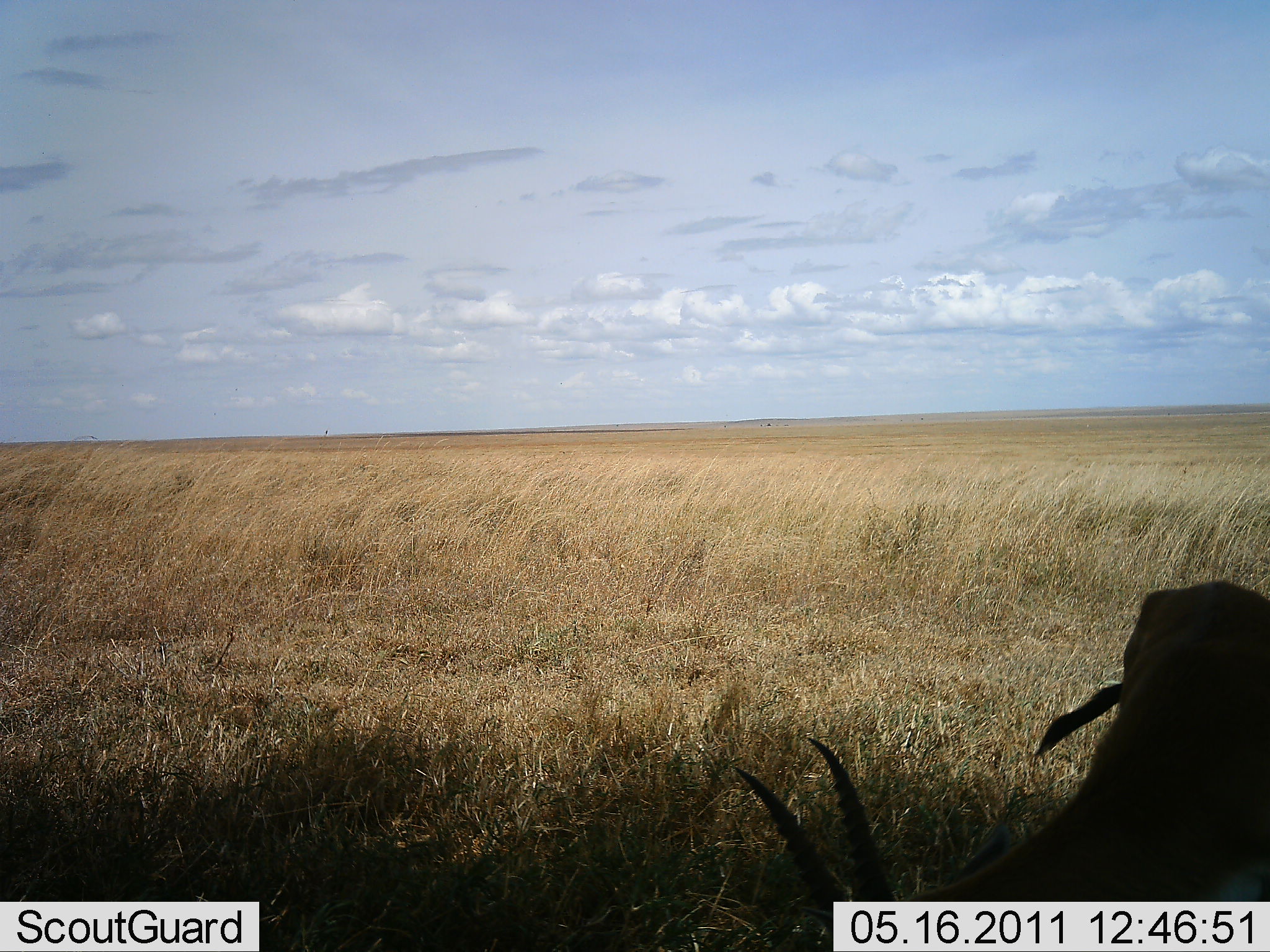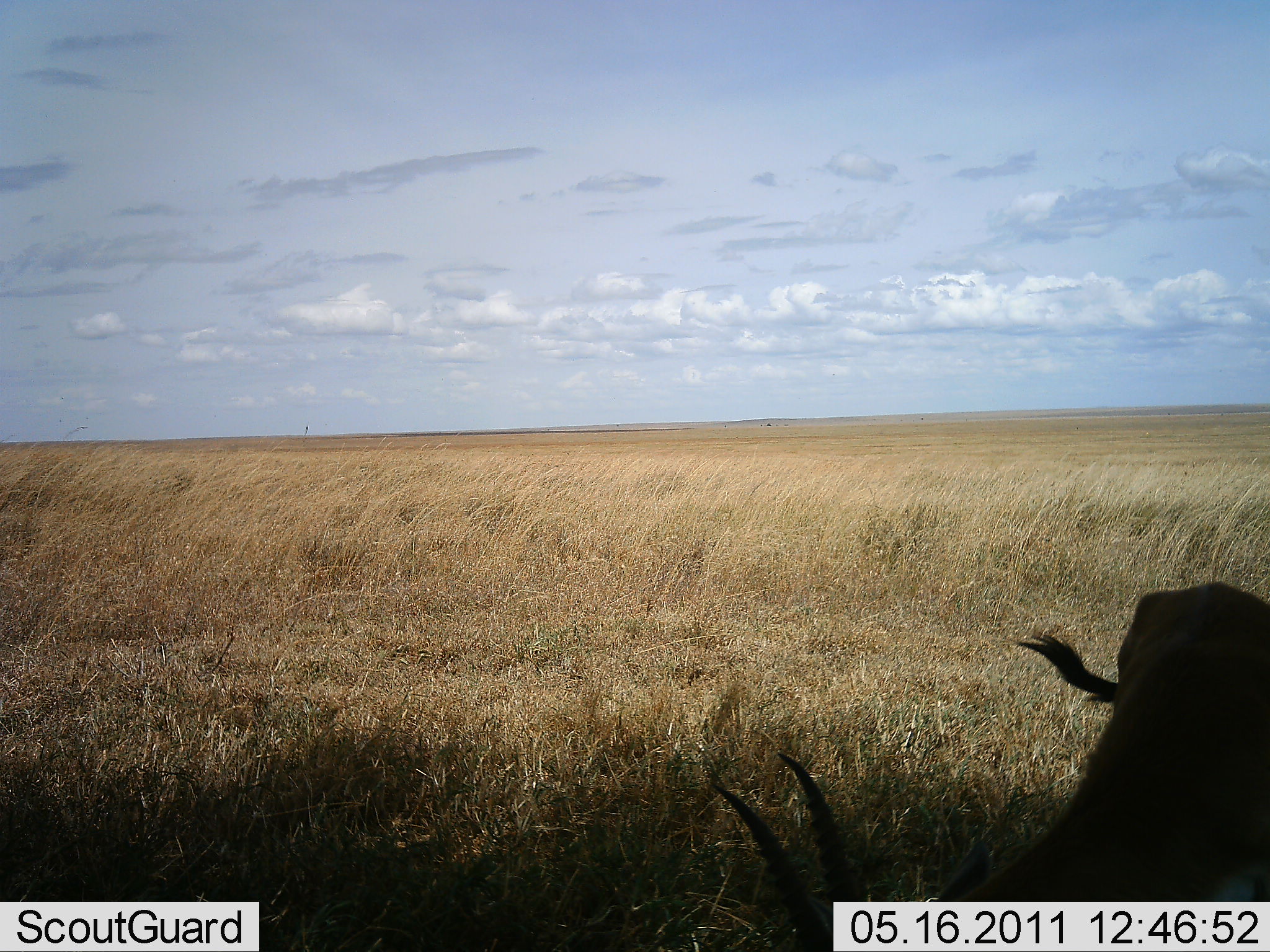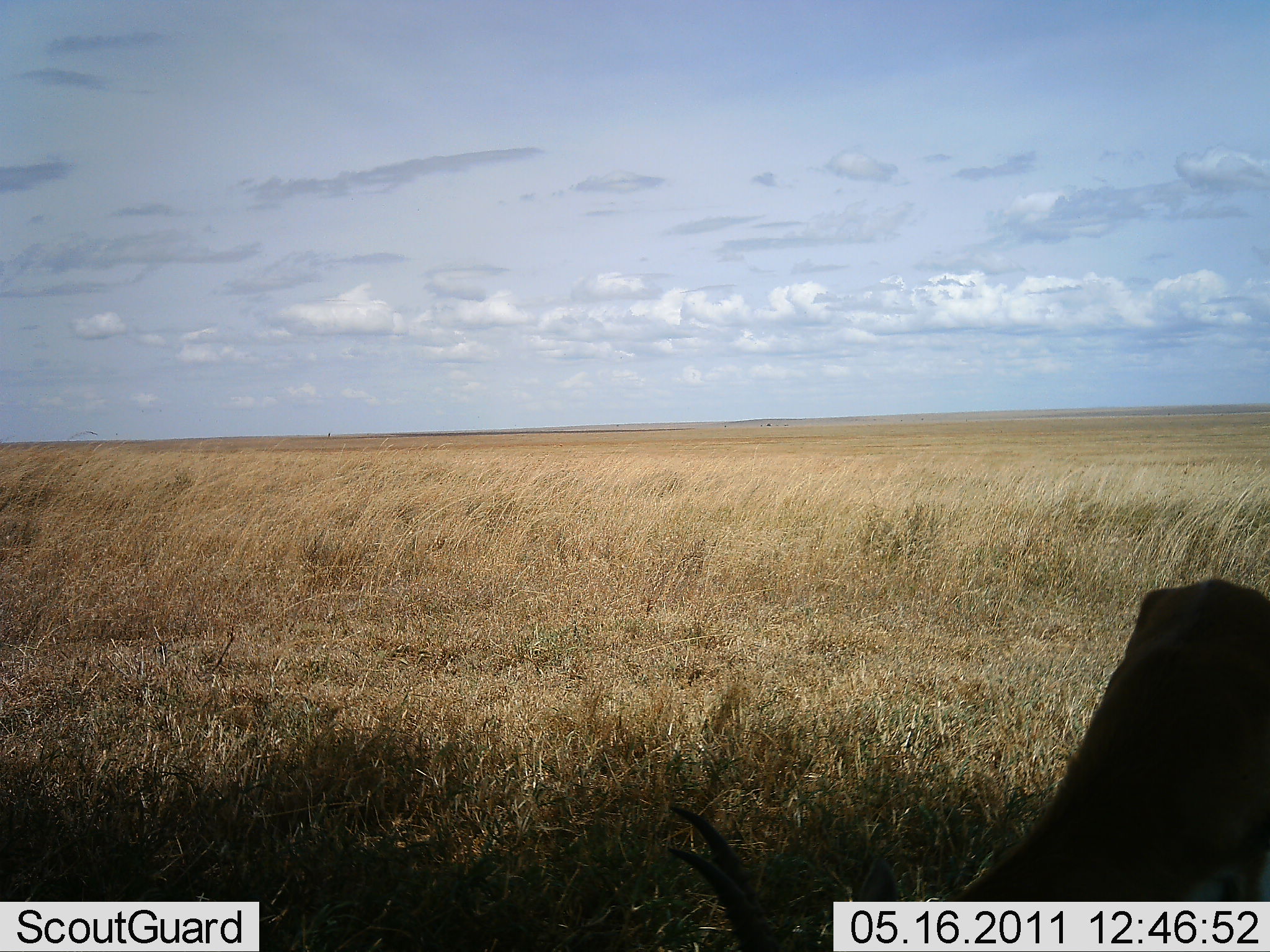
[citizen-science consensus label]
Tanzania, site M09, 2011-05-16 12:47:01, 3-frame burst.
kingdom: Animalia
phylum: Chordata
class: Mammalia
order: Artiodactyla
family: Bovidae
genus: Eudorcas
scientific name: Eudorcas thomsonii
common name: thomson's gazelle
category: gazellethomsons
Gazellethomsons (thomson's gazelle) (Eudorcas thomsonii), count 1. Behavior (volunteer vote fractions): standing 33%, resting 0%, moving 11%, interacting 0%. Young present (vote fraction): 0%. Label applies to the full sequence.